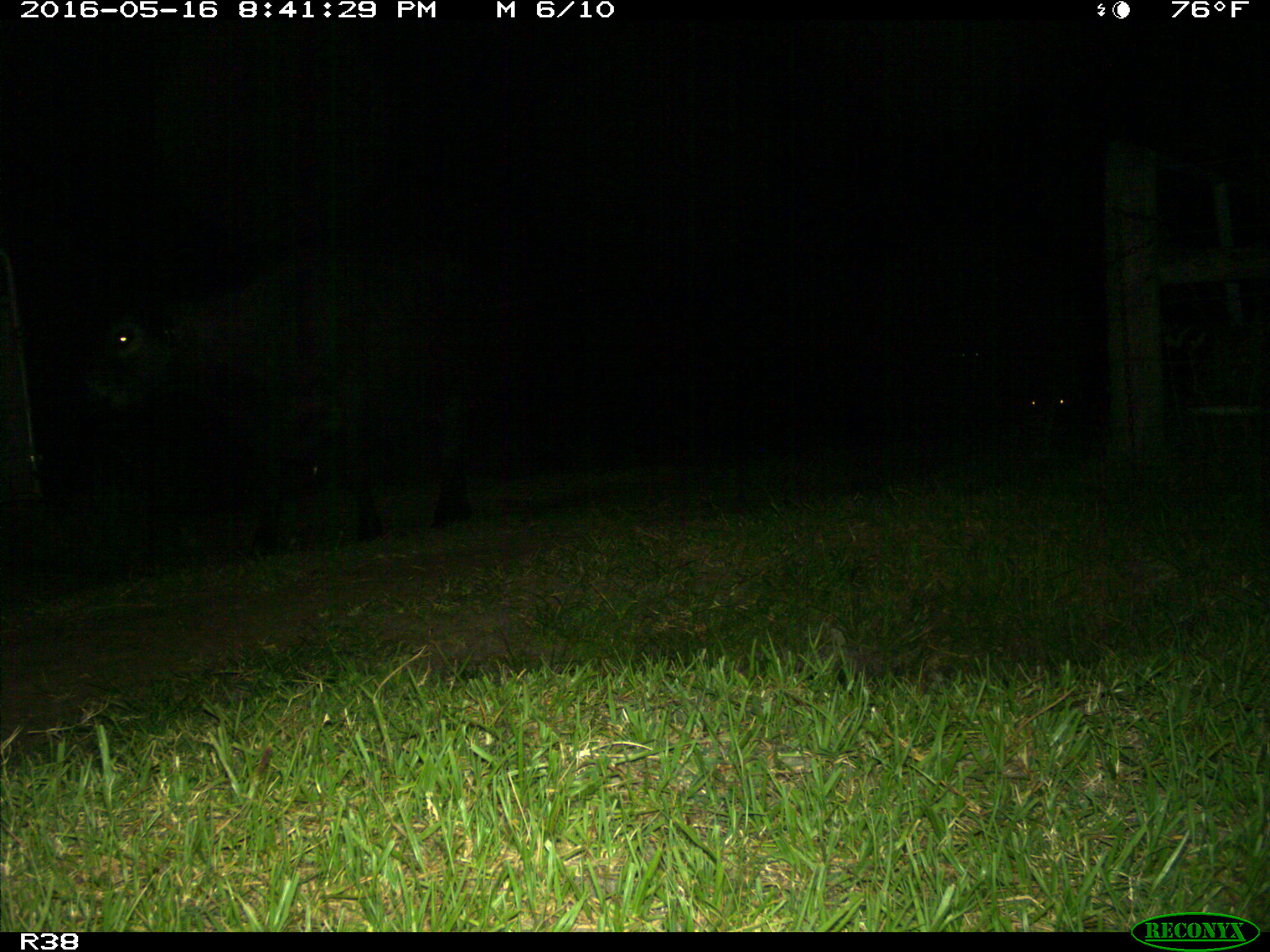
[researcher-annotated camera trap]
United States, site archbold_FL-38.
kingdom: Animalia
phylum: Chordata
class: Mammalia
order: Artiodactyla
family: Bovidae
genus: Bos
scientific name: Bos taurus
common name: domestic cow